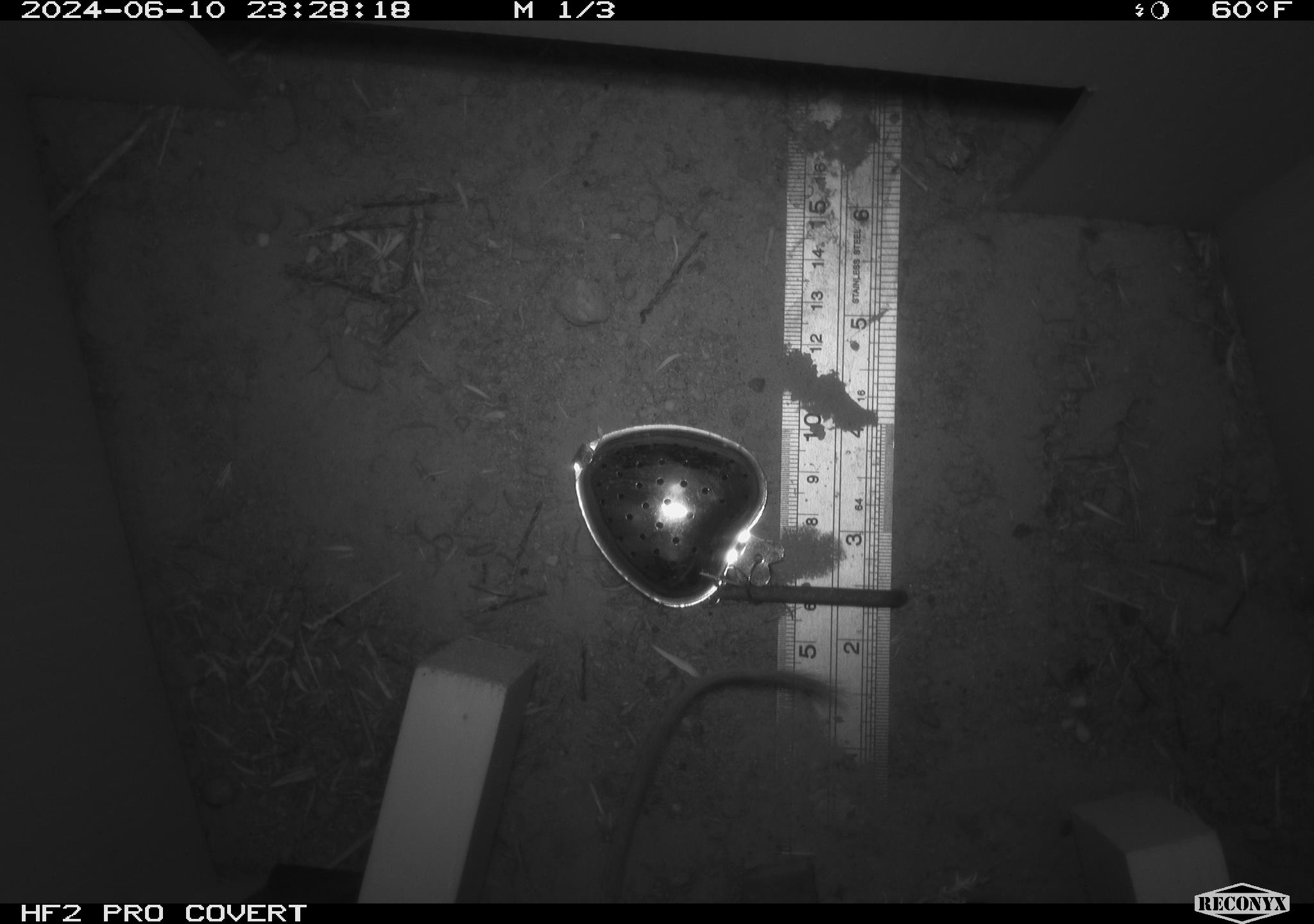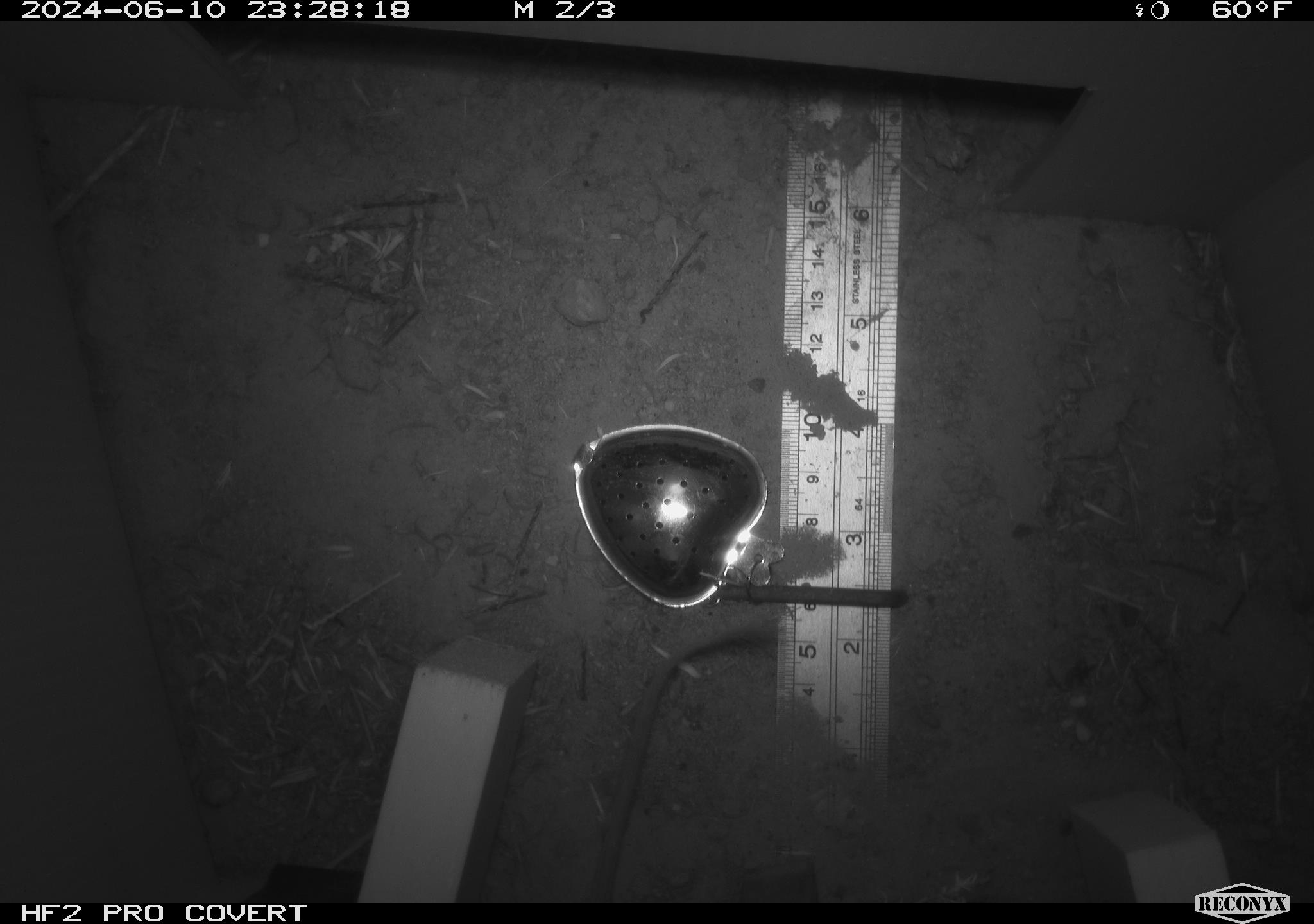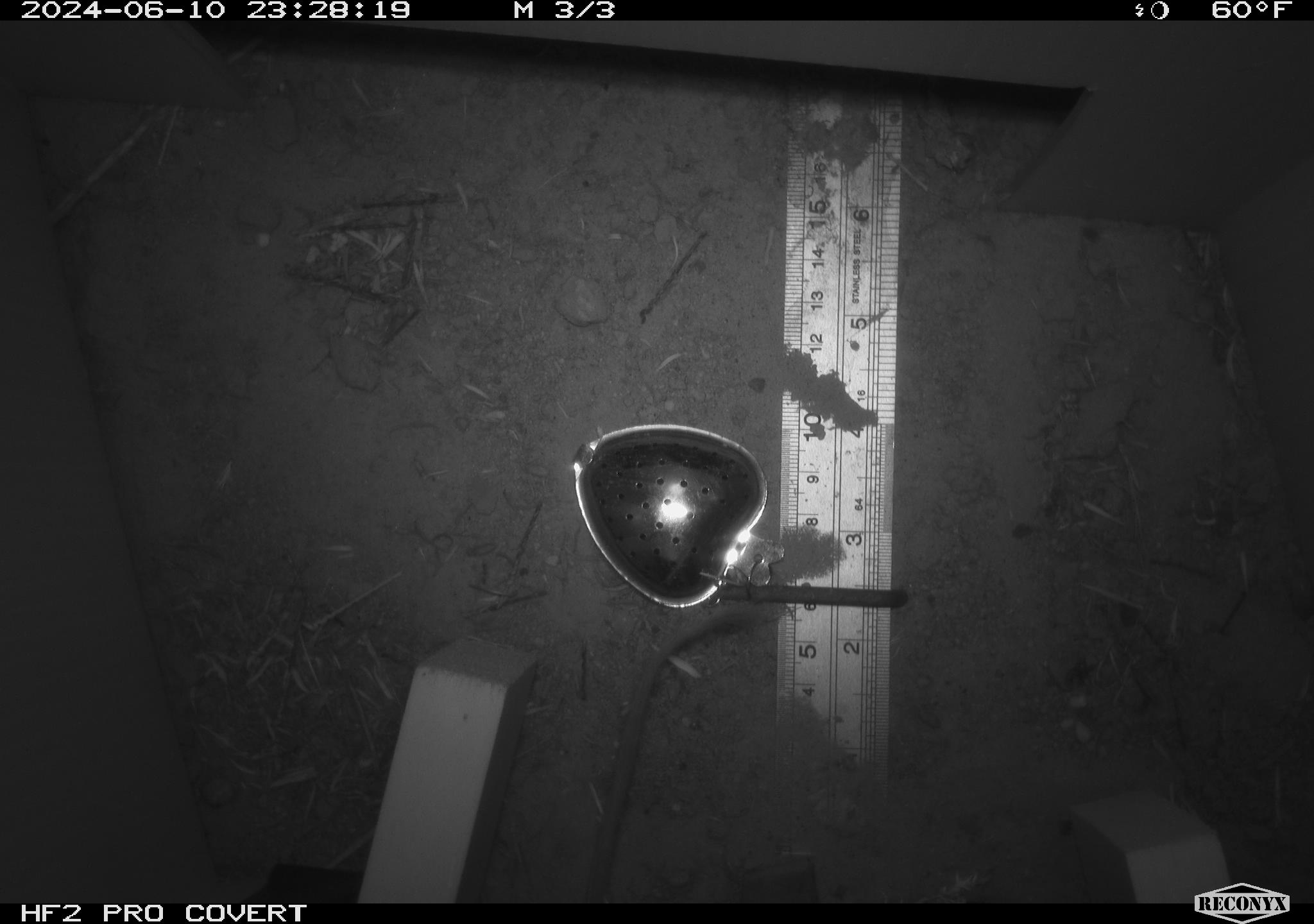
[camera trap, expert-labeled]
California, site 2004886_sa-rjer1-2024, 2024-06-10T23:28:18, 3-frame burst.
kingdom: Animalia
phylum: Chordata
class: Mammalia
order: Rodentia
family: Heteromyidae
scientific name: Heteromyidae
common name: kangaroo rats and pocket mice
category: heteromyidae family